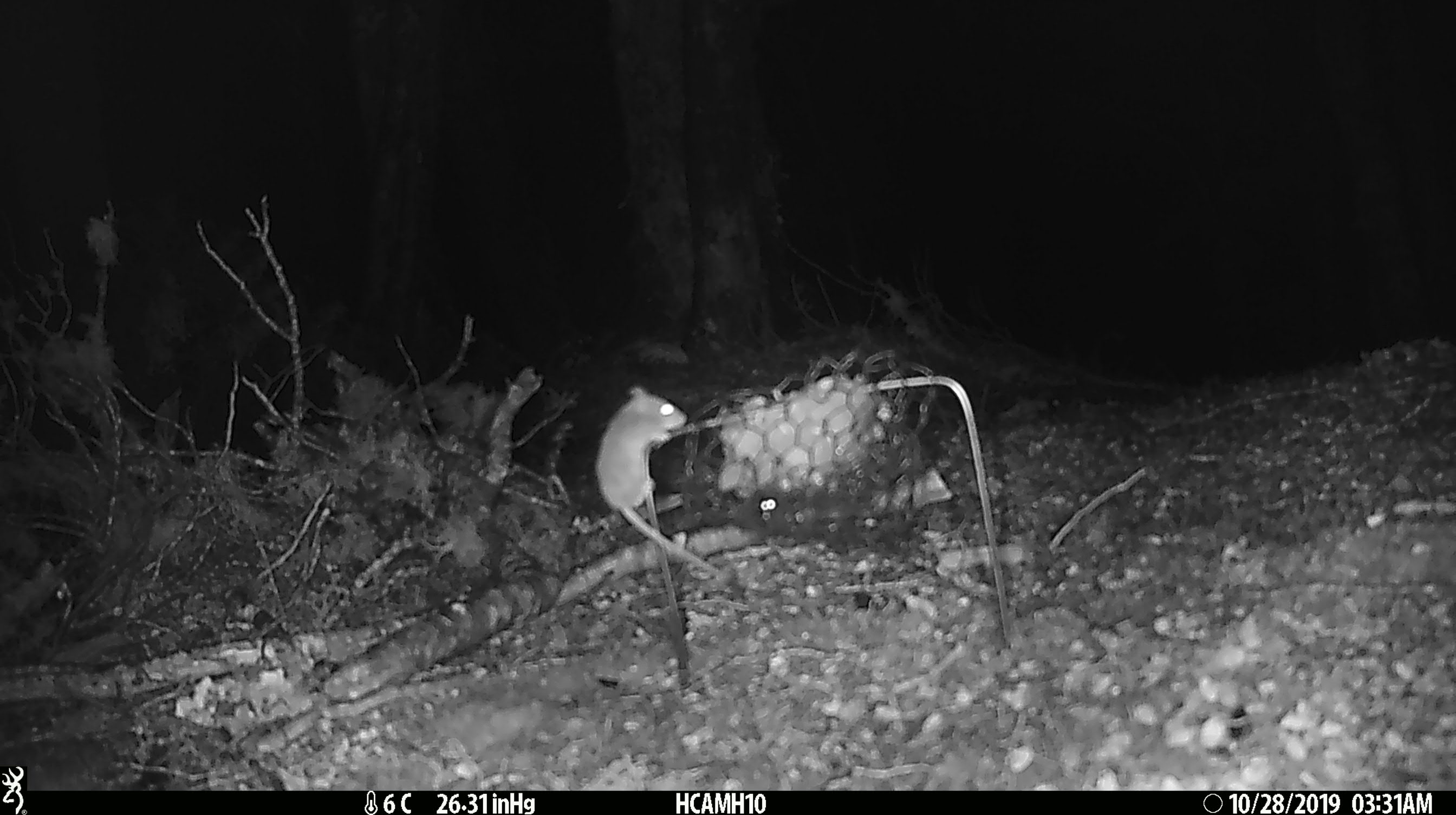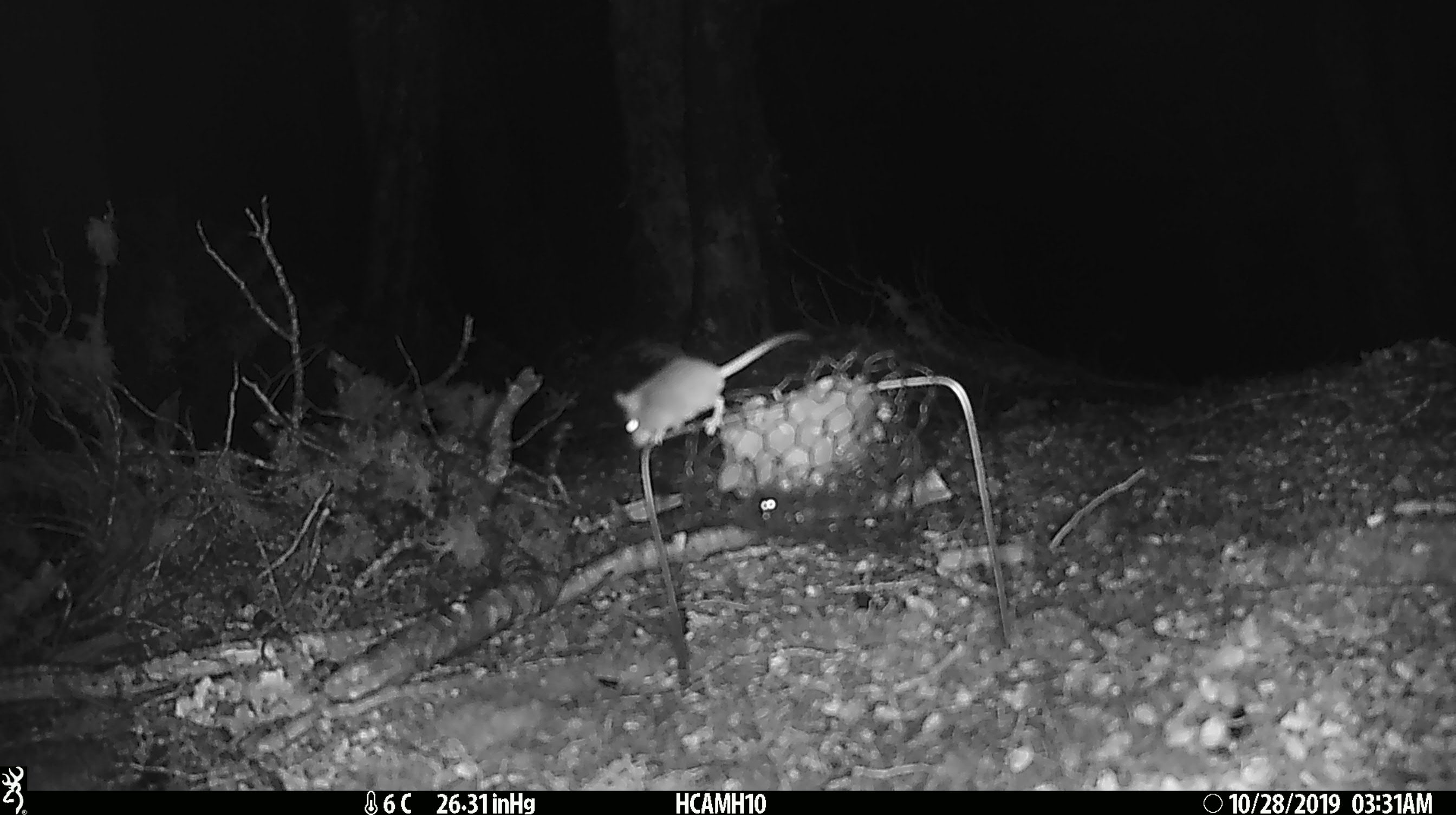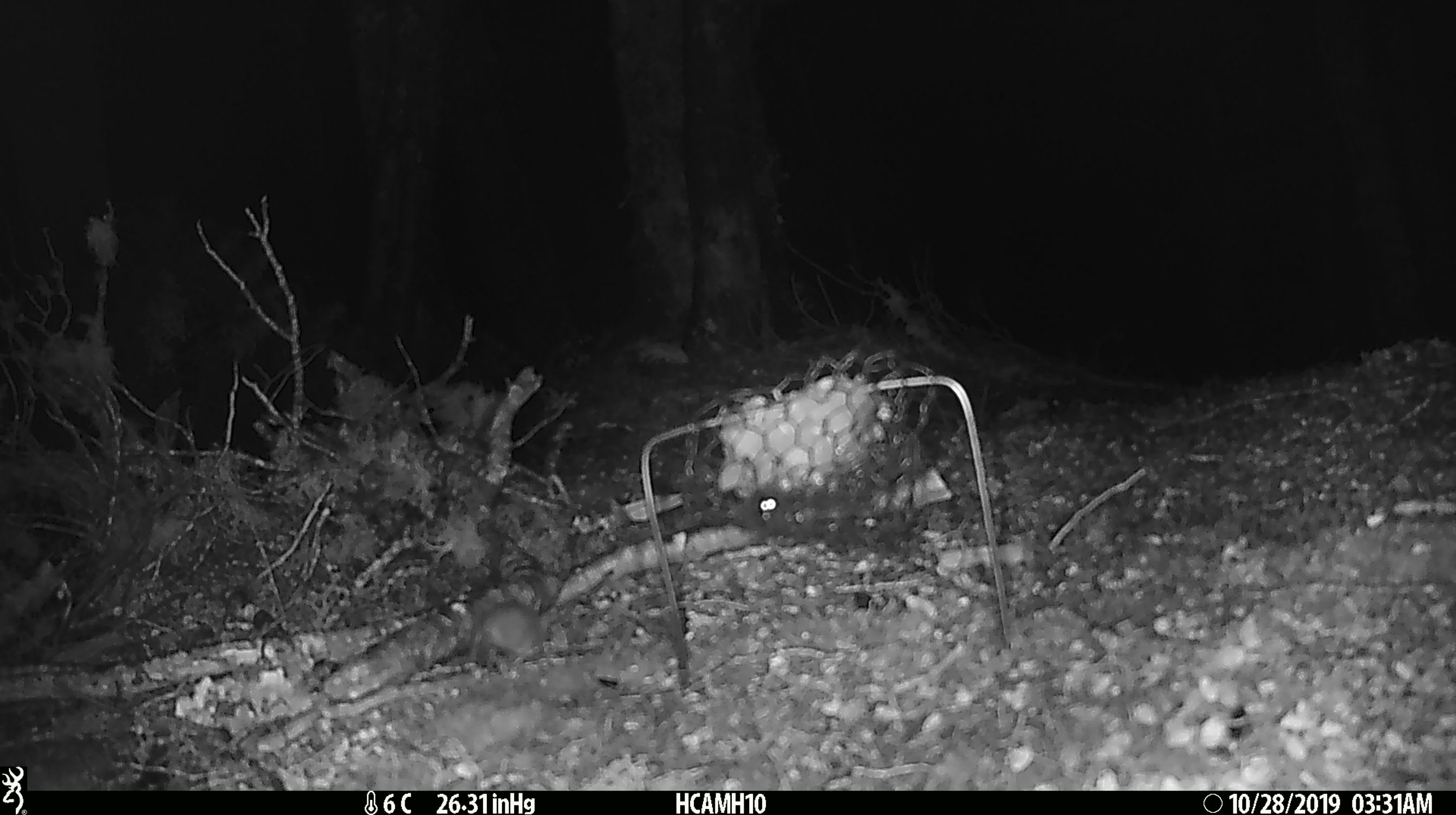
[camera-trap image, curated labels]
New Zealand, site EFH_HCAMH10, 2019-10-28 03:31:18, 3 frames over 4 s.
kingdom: Animalia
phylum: Chordata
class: Mammalia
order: Rodentia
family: Muridae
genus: Mus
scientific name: Mus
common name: mouse